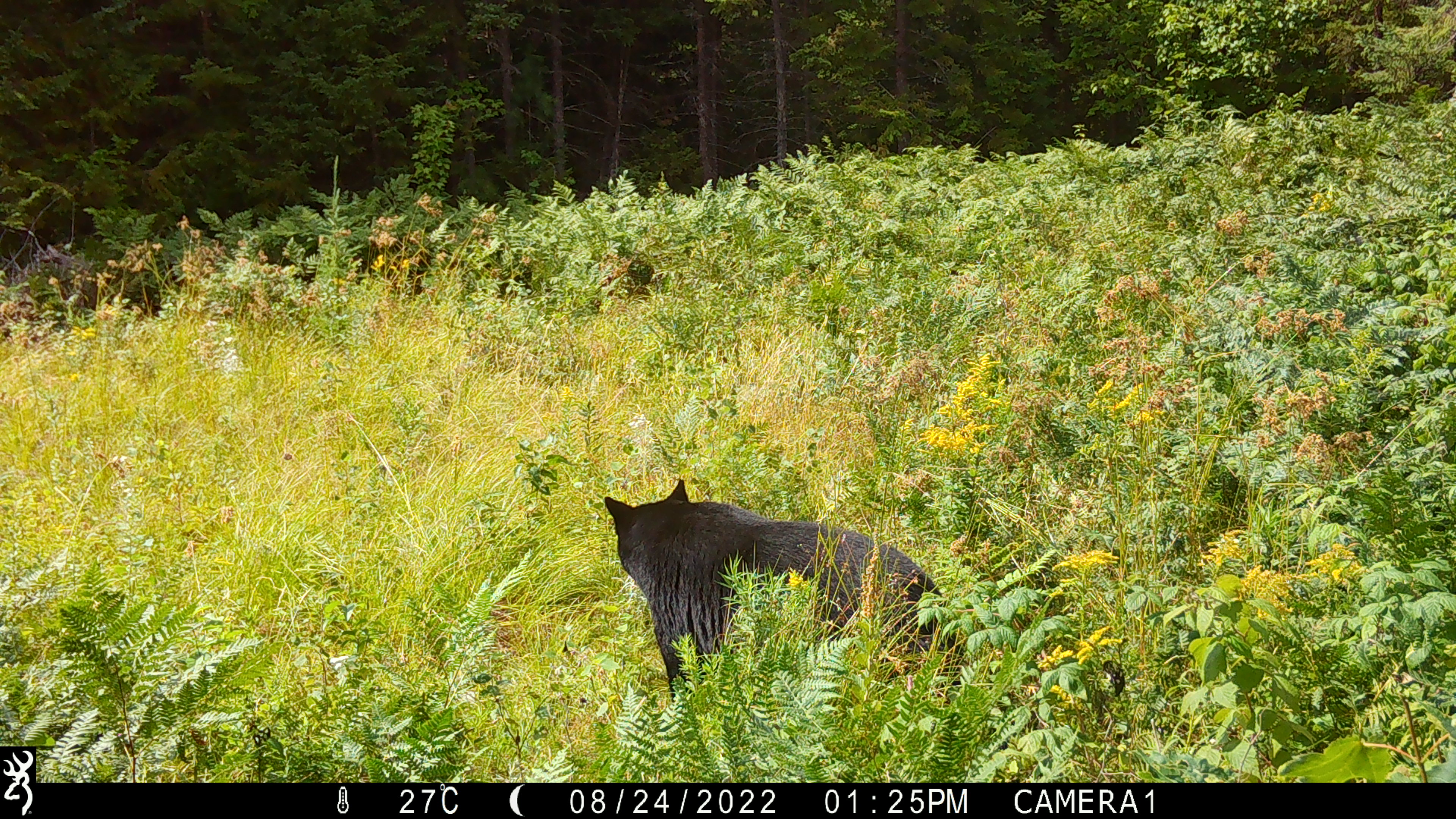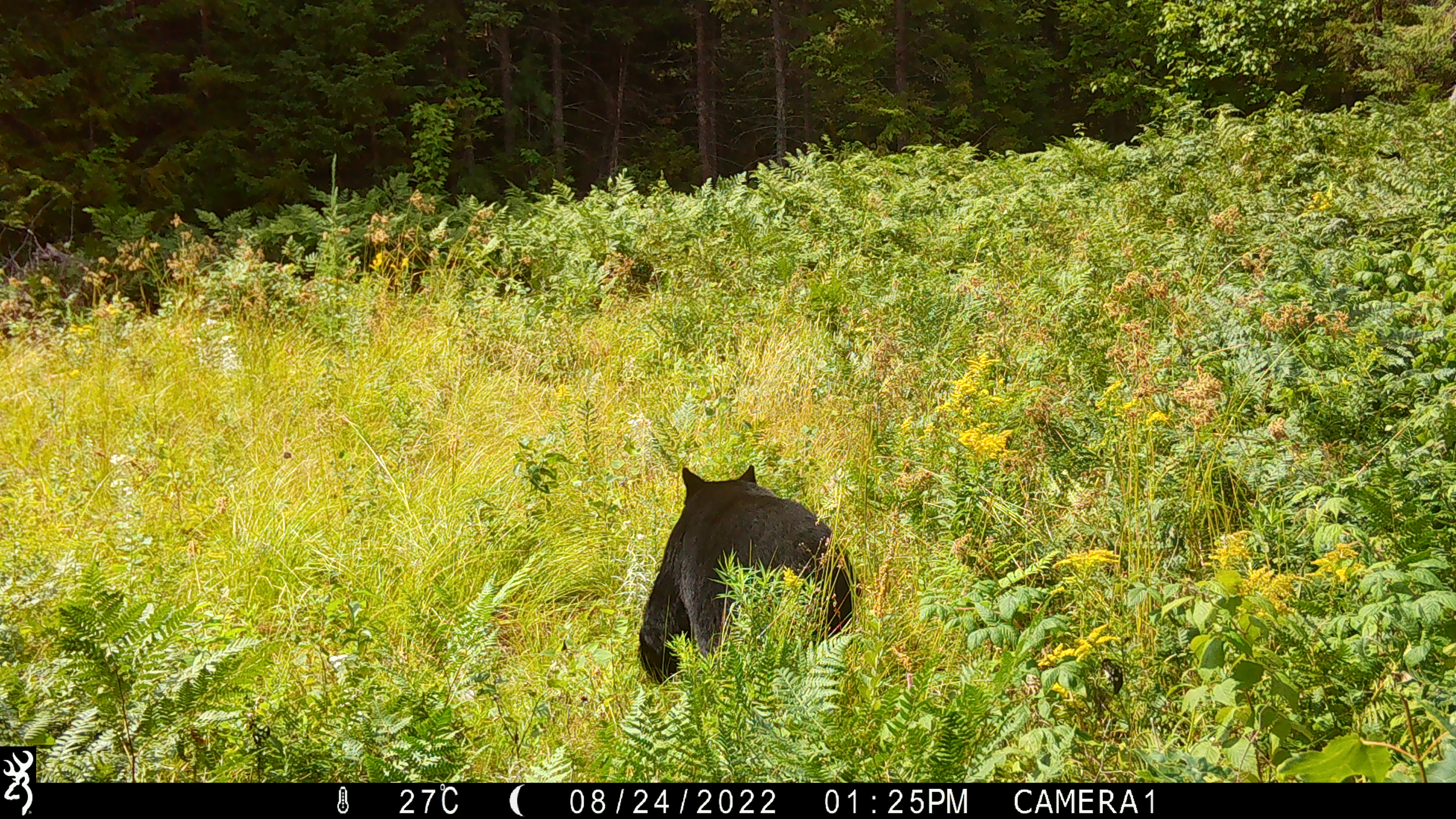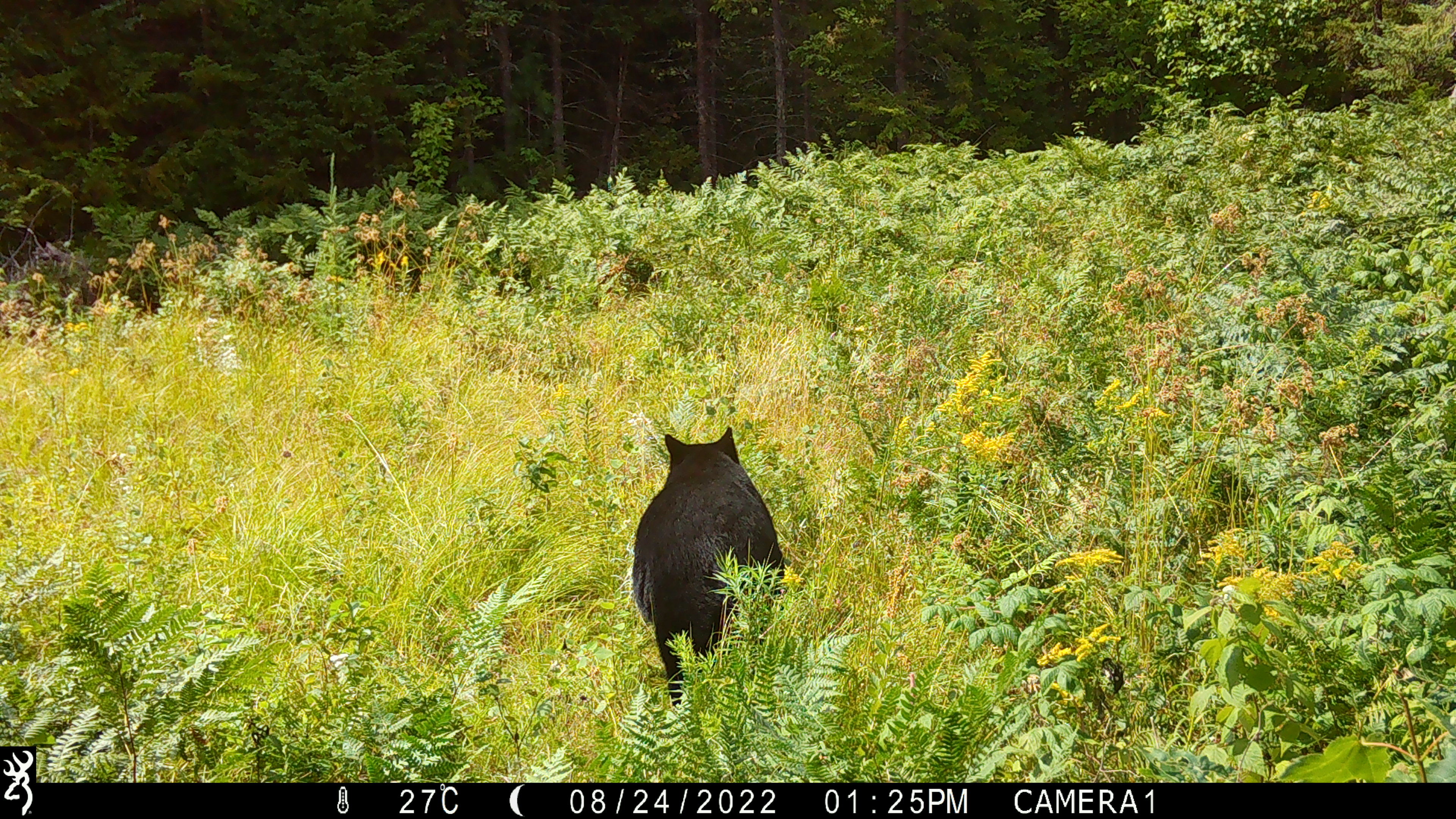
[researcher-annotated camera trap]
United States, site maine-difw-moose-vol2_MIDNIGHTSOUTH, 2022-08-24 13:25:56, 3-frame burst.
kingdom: Animalia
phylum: Chordata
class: Mammalia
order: Carnivora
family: Ursidae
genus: Ursus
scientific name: Ursus americanus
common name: black bear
Black bear (Ursus americanus).